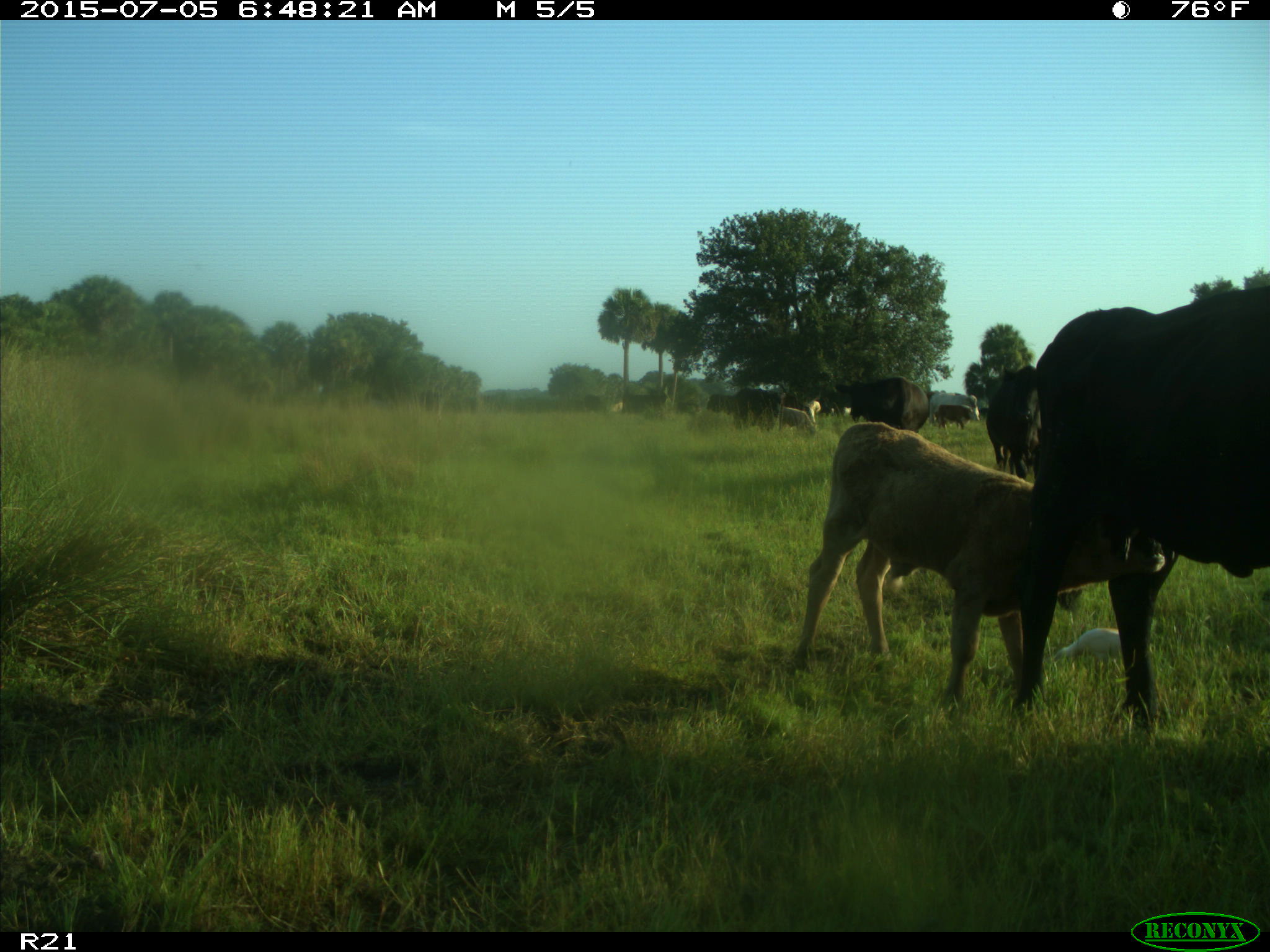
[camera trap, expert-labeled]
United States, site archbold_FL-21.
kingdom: Animalia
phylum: Chordata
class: Mammalia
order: Artiodactyla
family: Bovidae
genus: Bos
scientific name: Bos taurus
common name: domestic cow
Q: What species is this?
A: Bos taurus (domestic cow).